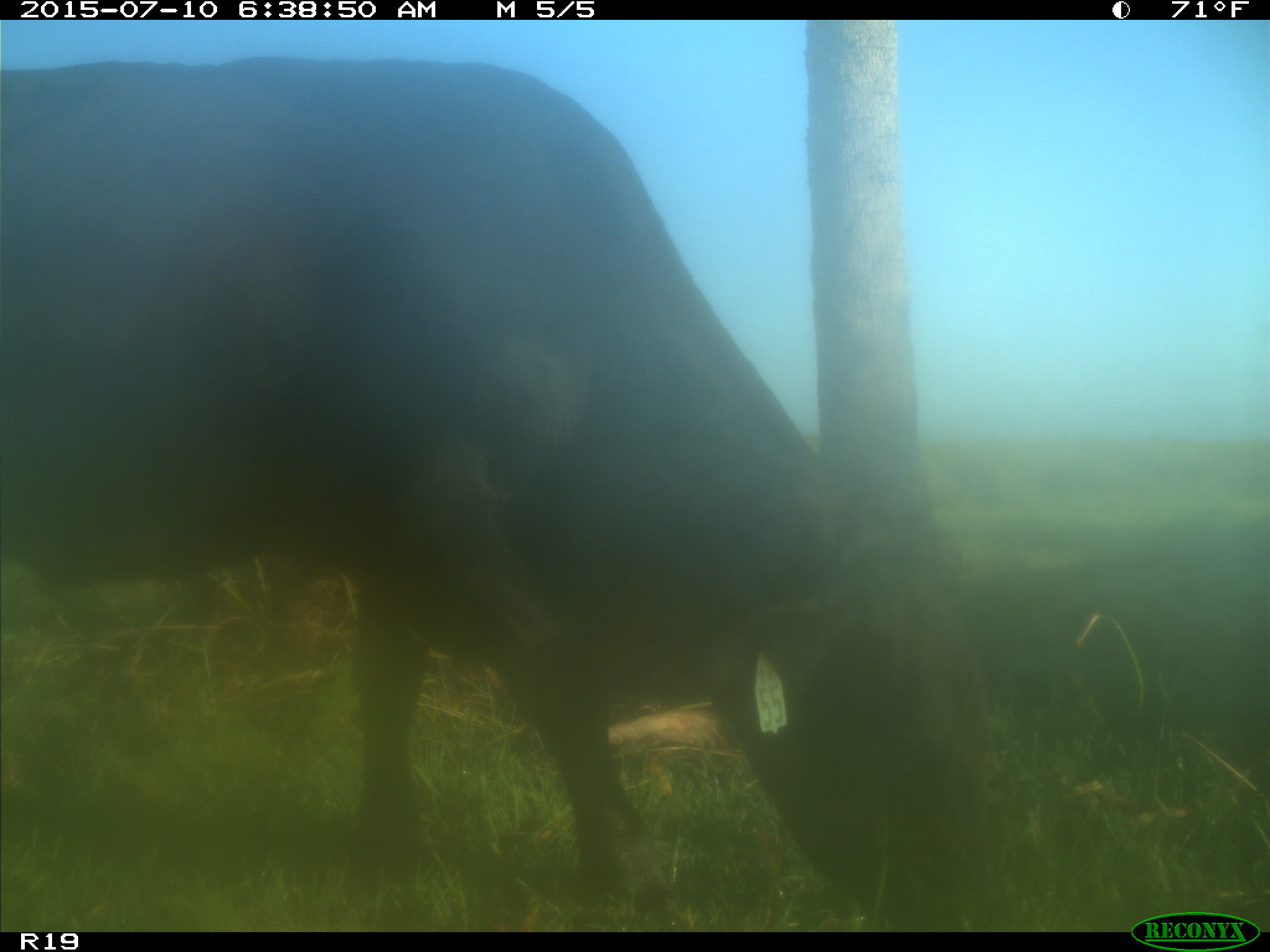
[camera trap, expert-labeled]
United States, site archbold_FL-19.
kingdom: Animalia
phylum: Chordata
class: Mammalia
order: Artiodactyla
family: Bovidae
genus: Bos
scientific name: Bos taurus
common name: domestic cow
Bos taurus (domestic cow).